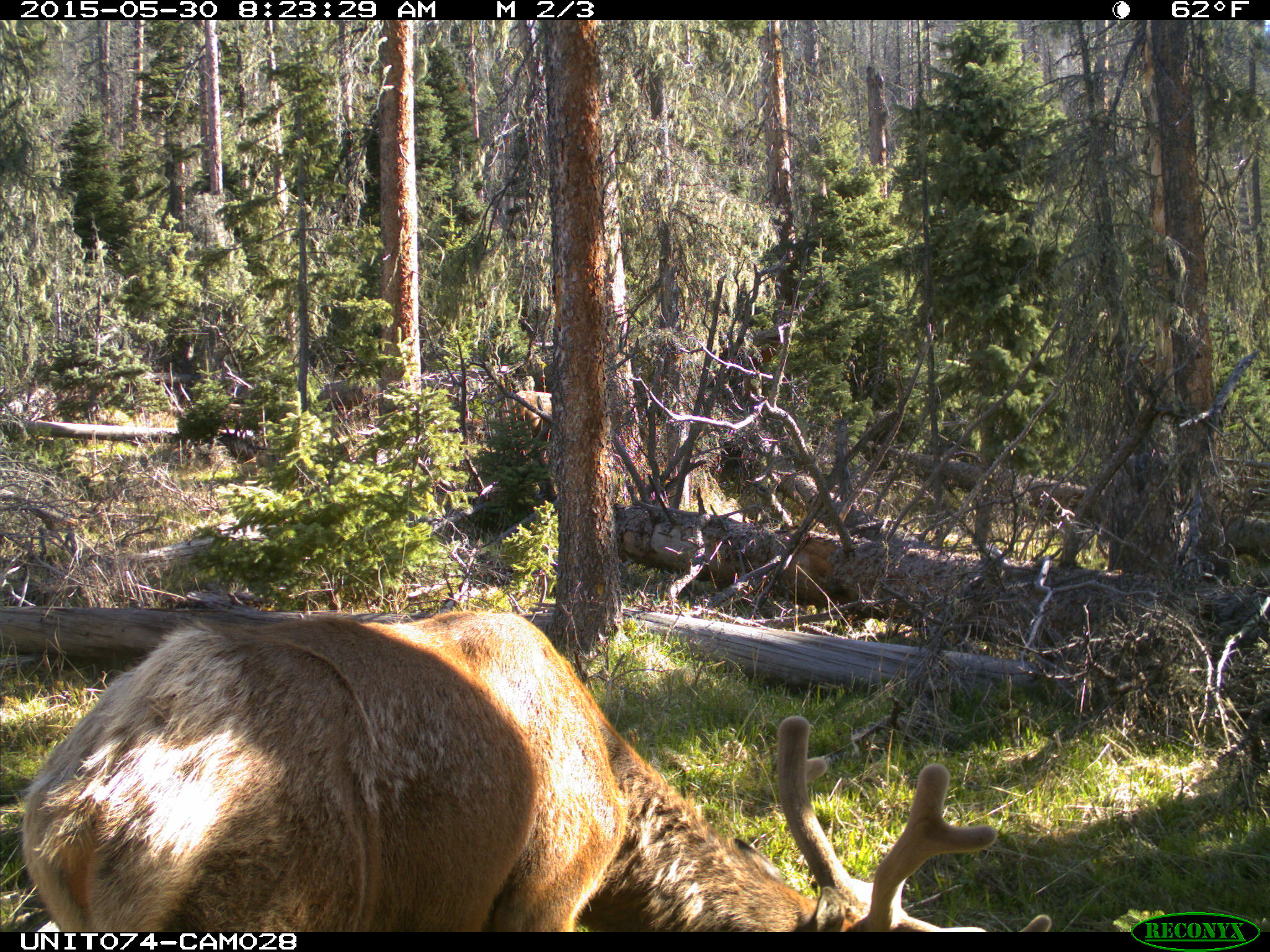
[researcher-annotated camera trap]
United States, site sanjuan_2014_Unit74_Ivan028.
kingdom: Animalia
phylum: Chordata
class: Mammalia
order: Artiodactyla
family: Cervidae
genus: Cervus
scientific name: Cervus elaphus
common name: red deer